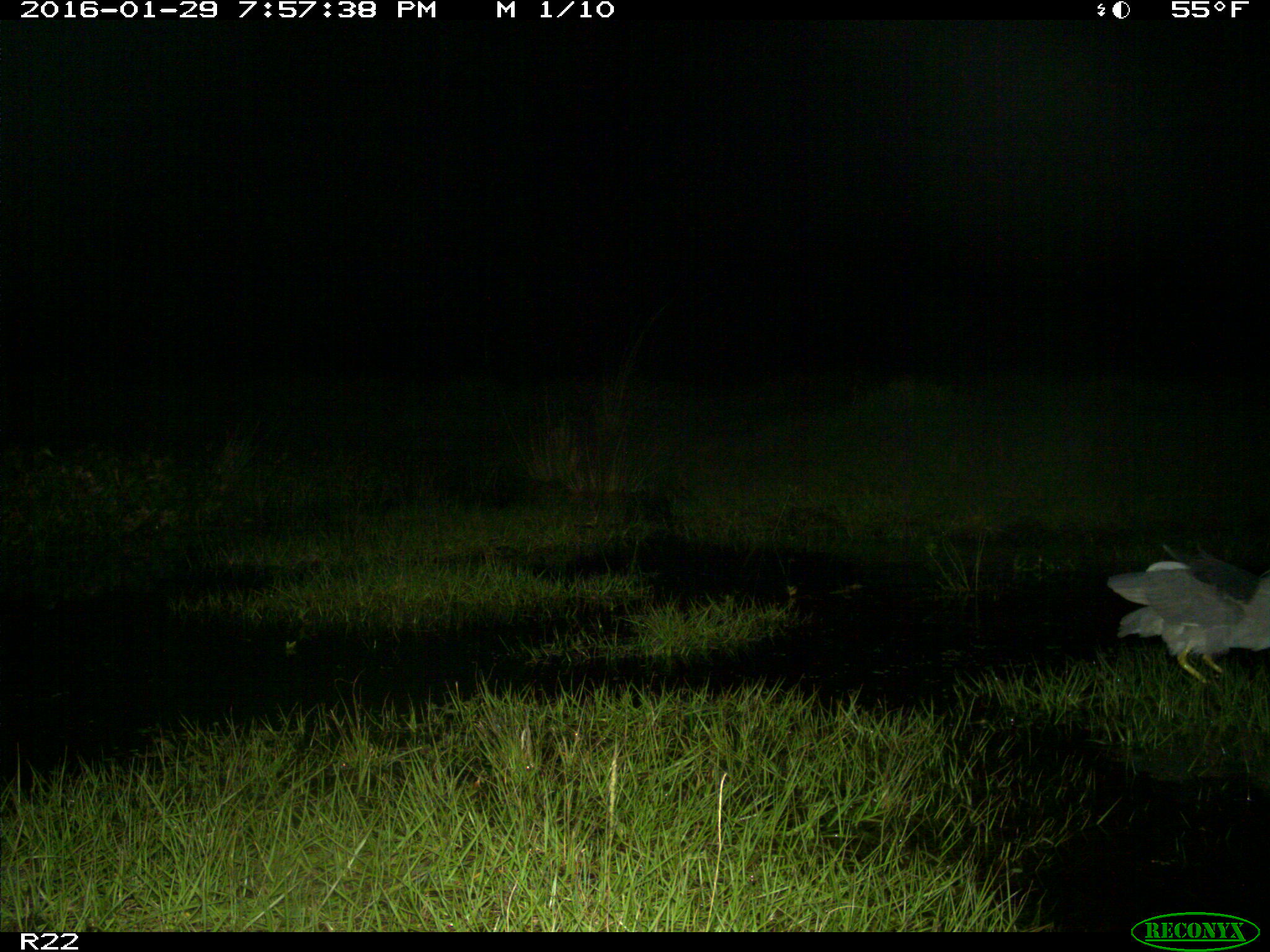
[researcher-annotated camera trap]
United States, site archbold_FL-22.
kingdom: Animalia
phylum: Chordata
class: Aves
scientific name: Aves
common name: birds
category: unidentified bird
Unidentified bird (birds) (Aves).